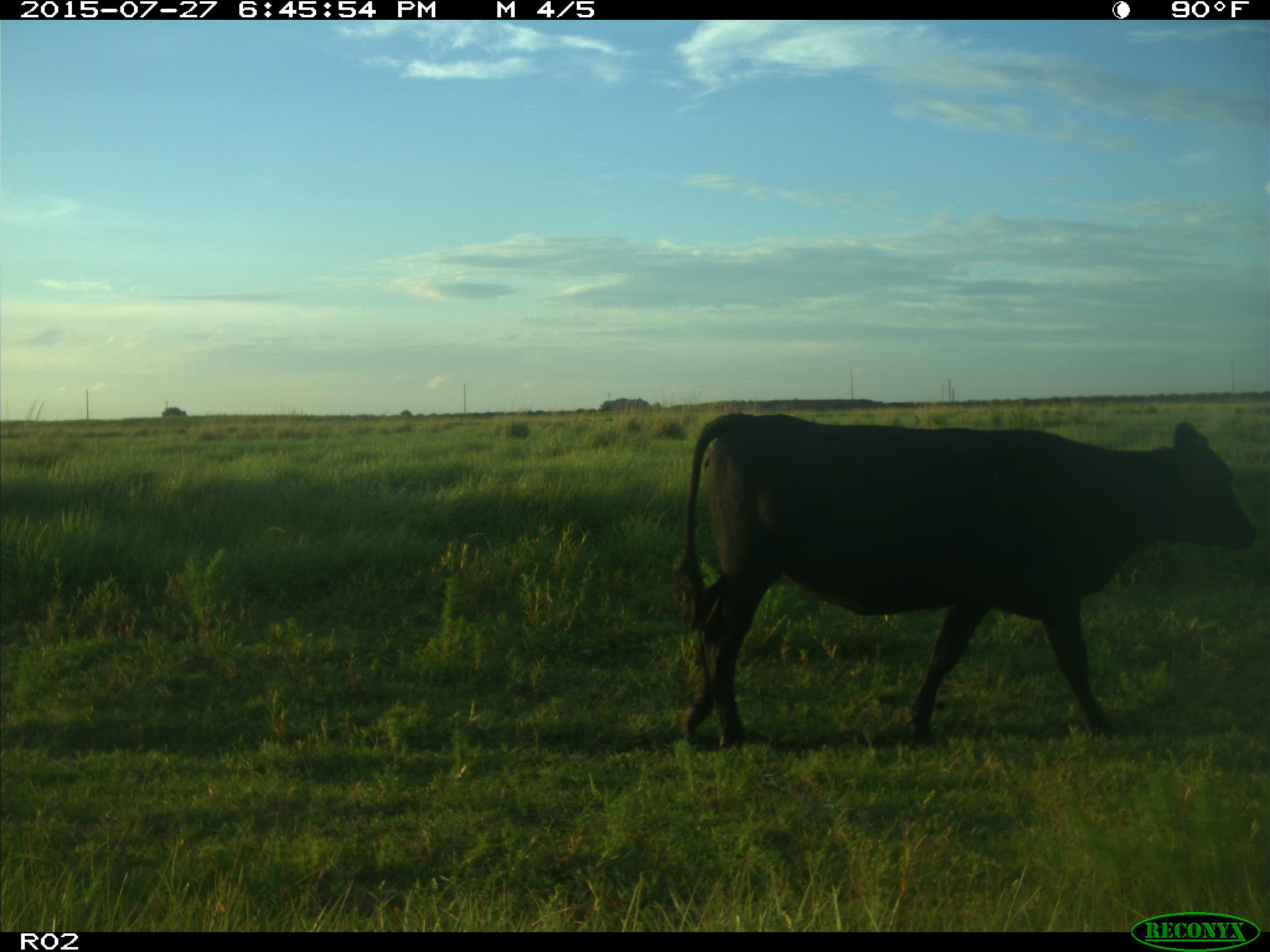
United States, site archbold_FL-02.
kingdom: Animalia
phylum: Chordata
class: Mammalia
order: Artiodactyla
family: Bovidae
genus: Bos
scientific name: Bos taurus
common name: domestic cow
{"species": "Bos taurus (domestic cow)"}